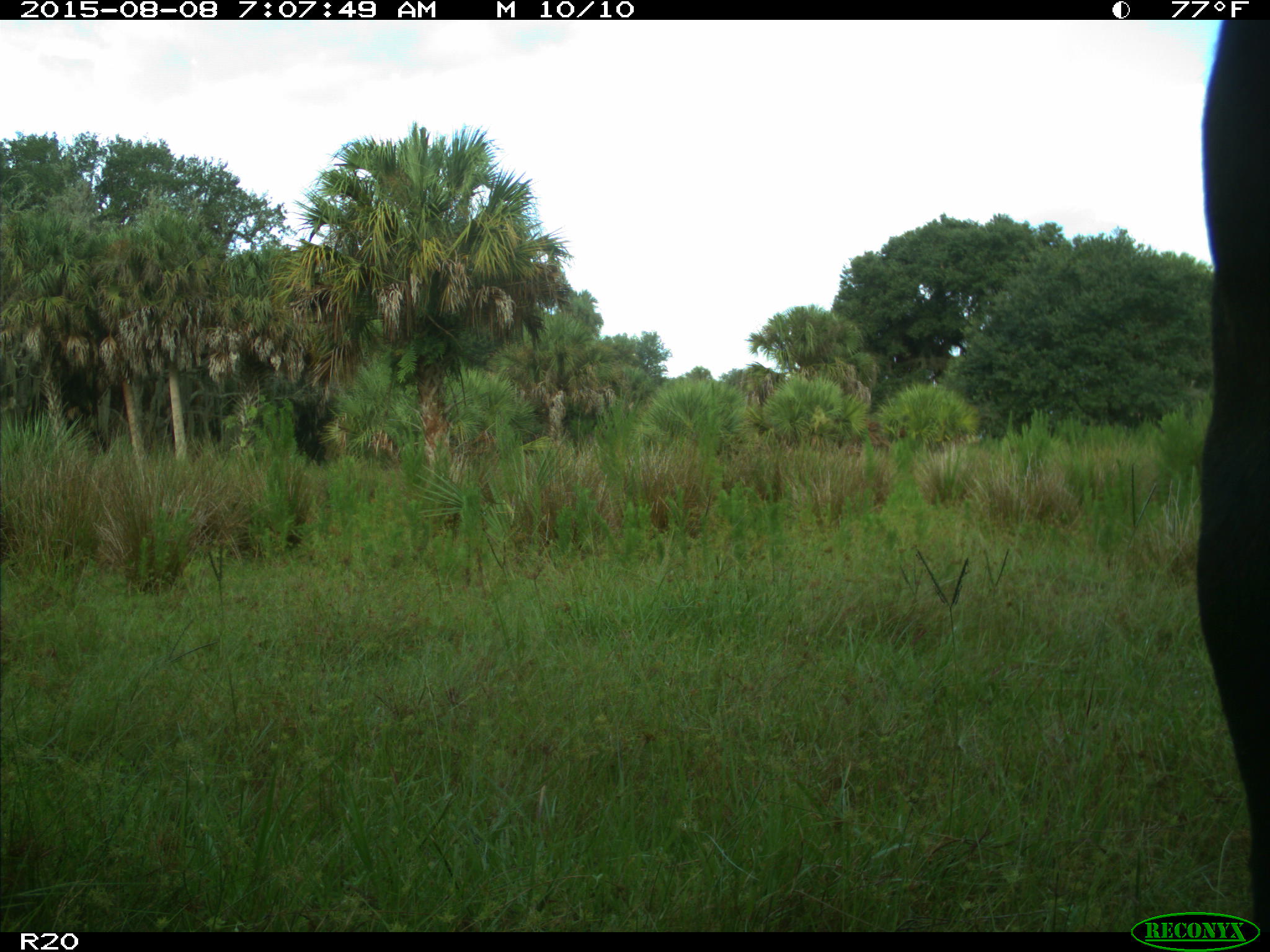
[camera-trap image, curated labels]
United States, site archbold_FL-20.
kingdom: Animalia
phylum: Chordata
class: Mammalia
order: Artiodactyla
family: Bovidae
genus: Bos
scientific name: Bos taurus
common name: domestic cow